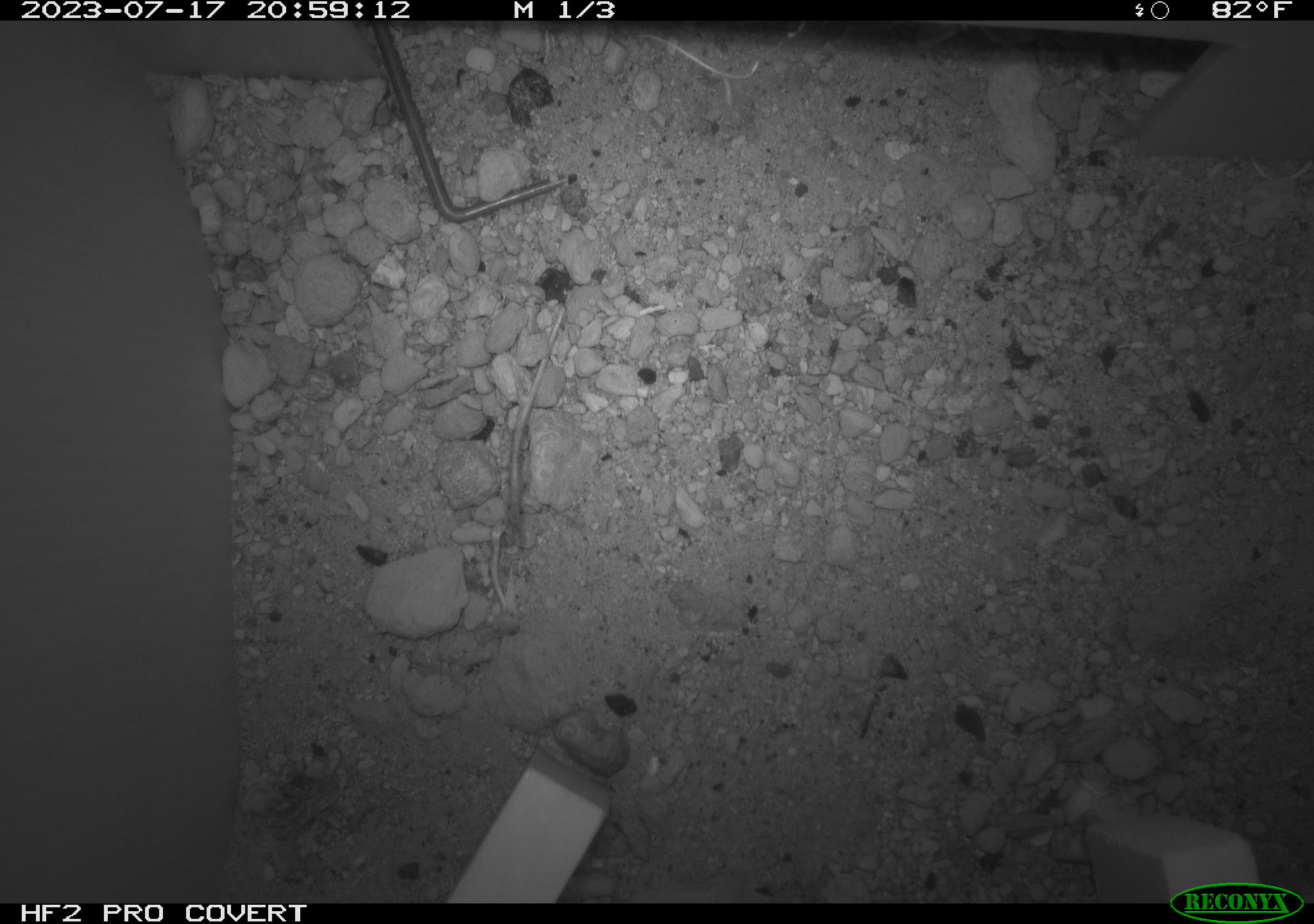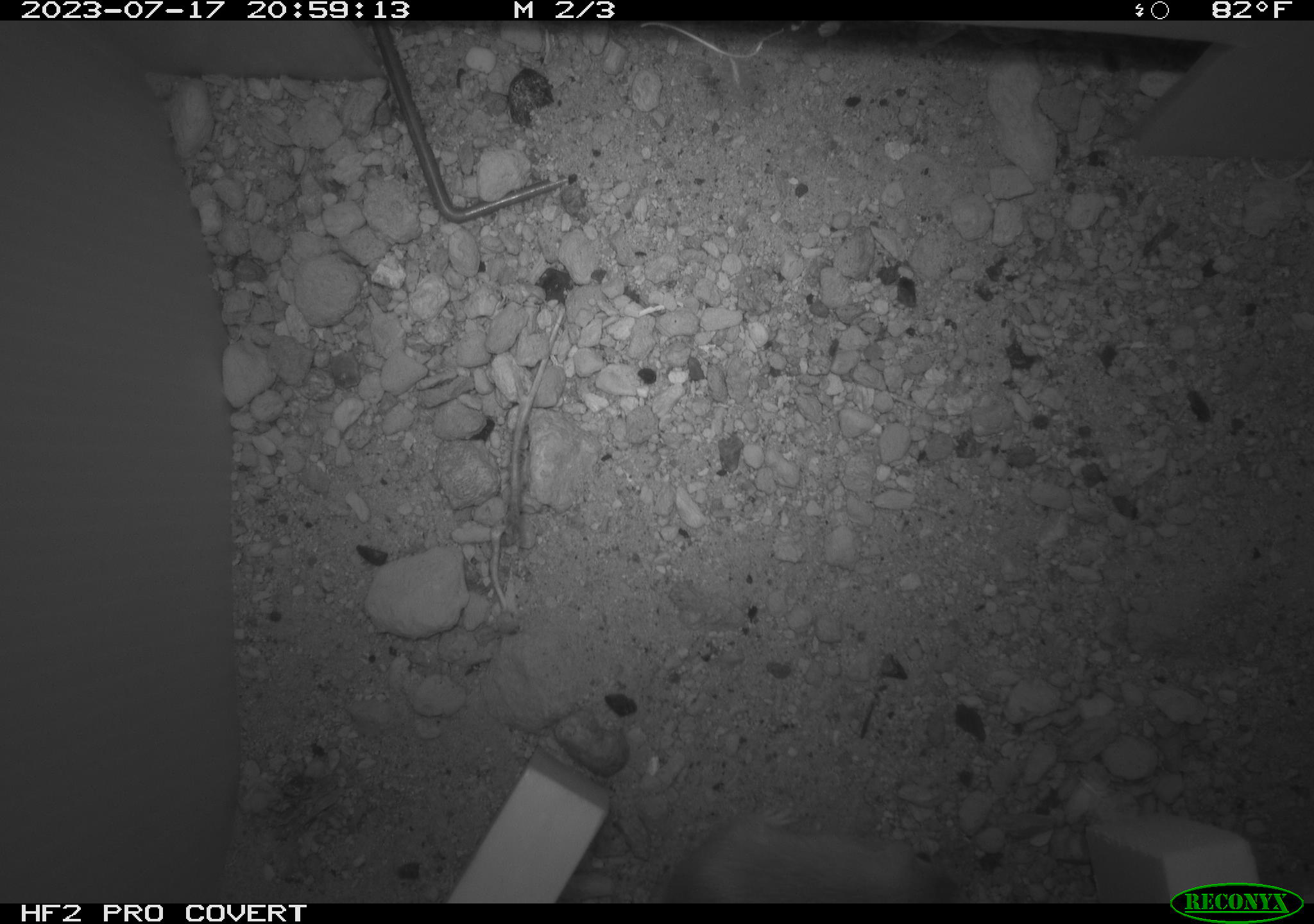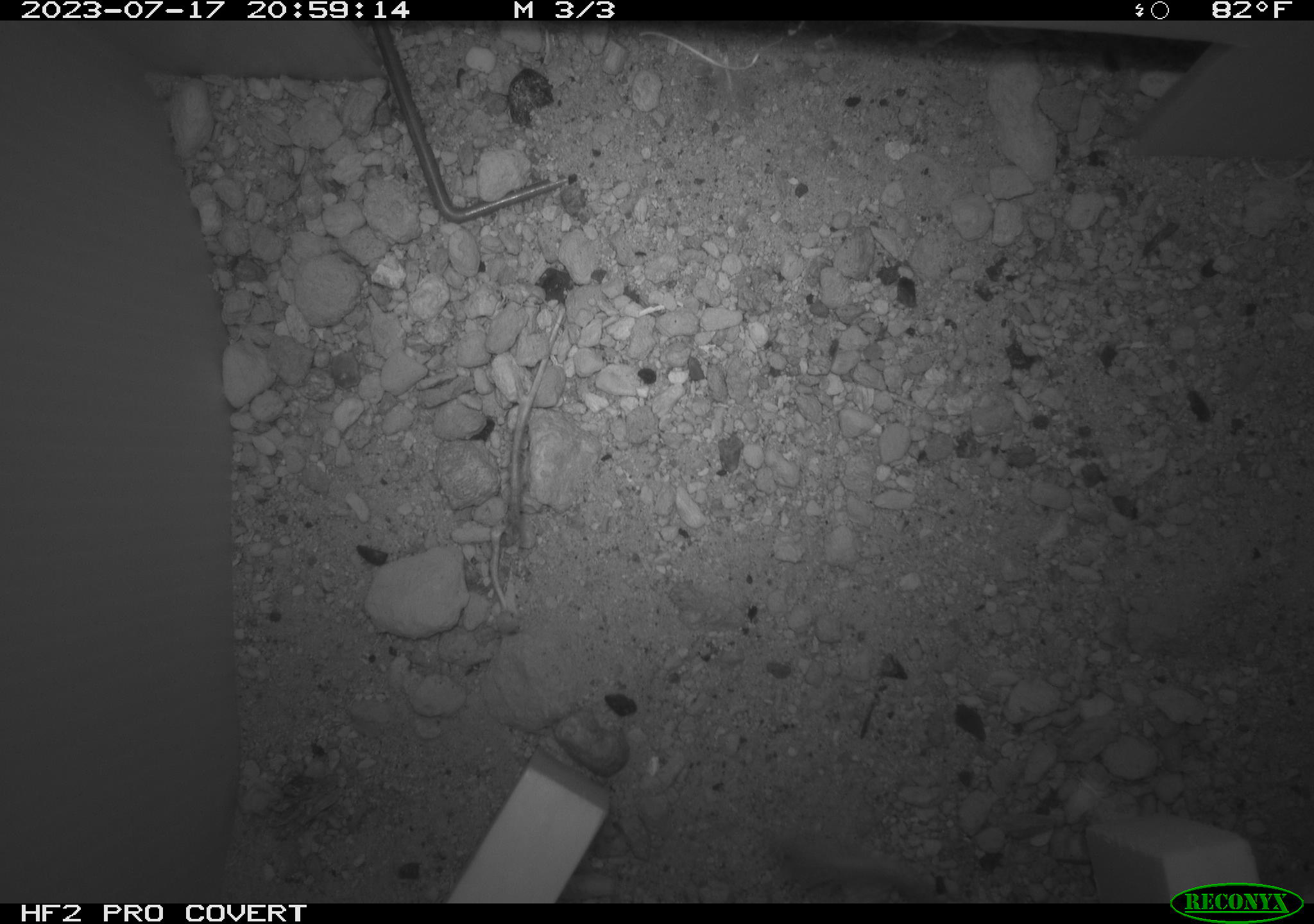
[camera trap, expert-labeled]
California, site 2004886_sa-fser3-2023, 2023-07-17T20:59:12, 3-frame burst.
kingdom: Animalia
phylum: Chordata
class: Mammalia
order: Rodentia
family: Heteromyidae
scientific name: Heteromyidae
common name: kangaroo rats and pocket mice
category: heteromyidae family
Heteromyidae family (kangaroo rats and pocket mice) (Heteromyidae).